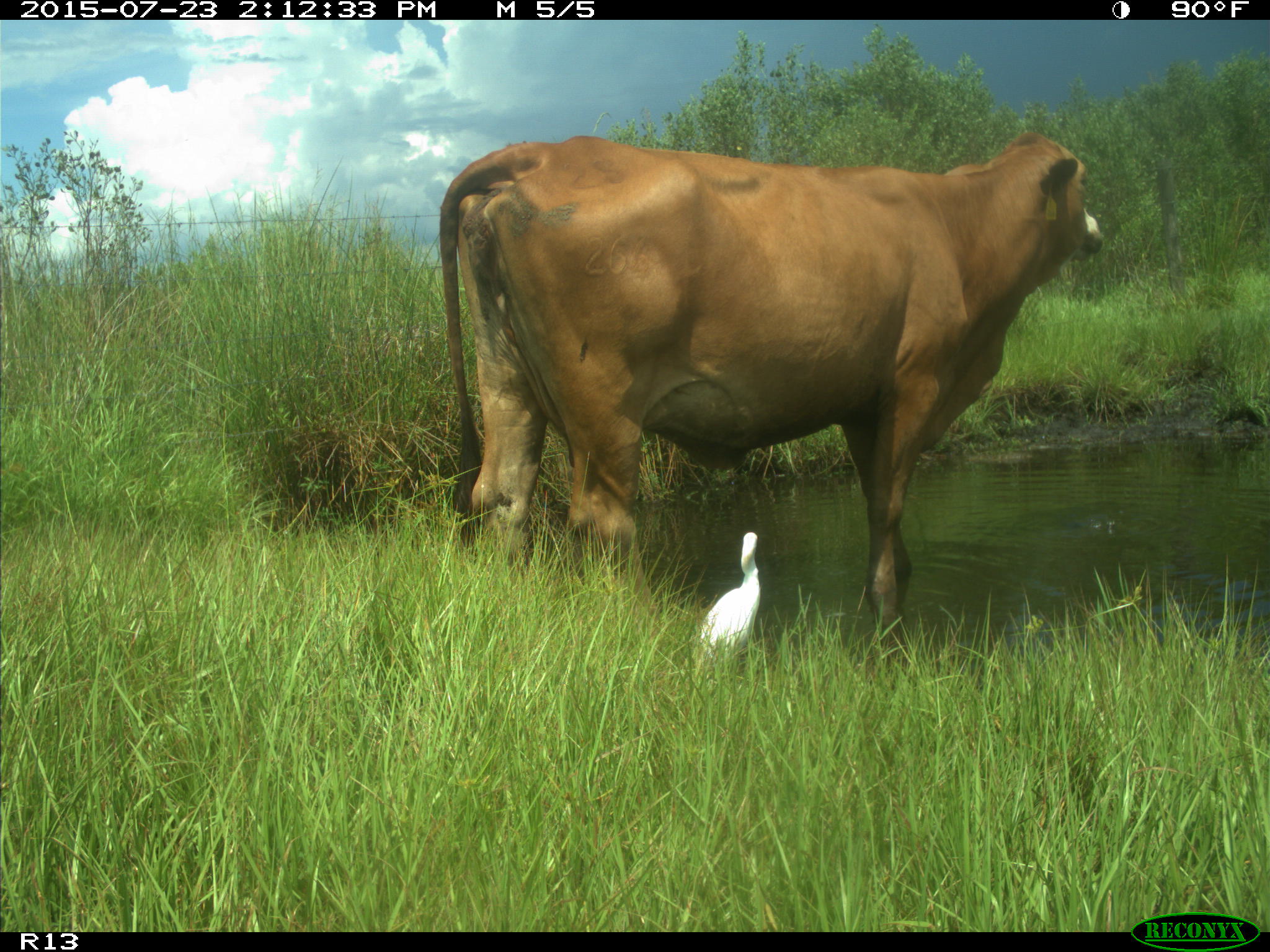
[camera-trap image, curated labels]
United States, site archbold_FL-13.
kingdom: Animalia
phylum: Chordata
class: Mammalia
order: Artiodactyla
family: Bovidae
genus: Bos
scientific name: Bos taurus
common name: domestic cow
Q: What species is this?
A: Bos taurus (domestic cow).